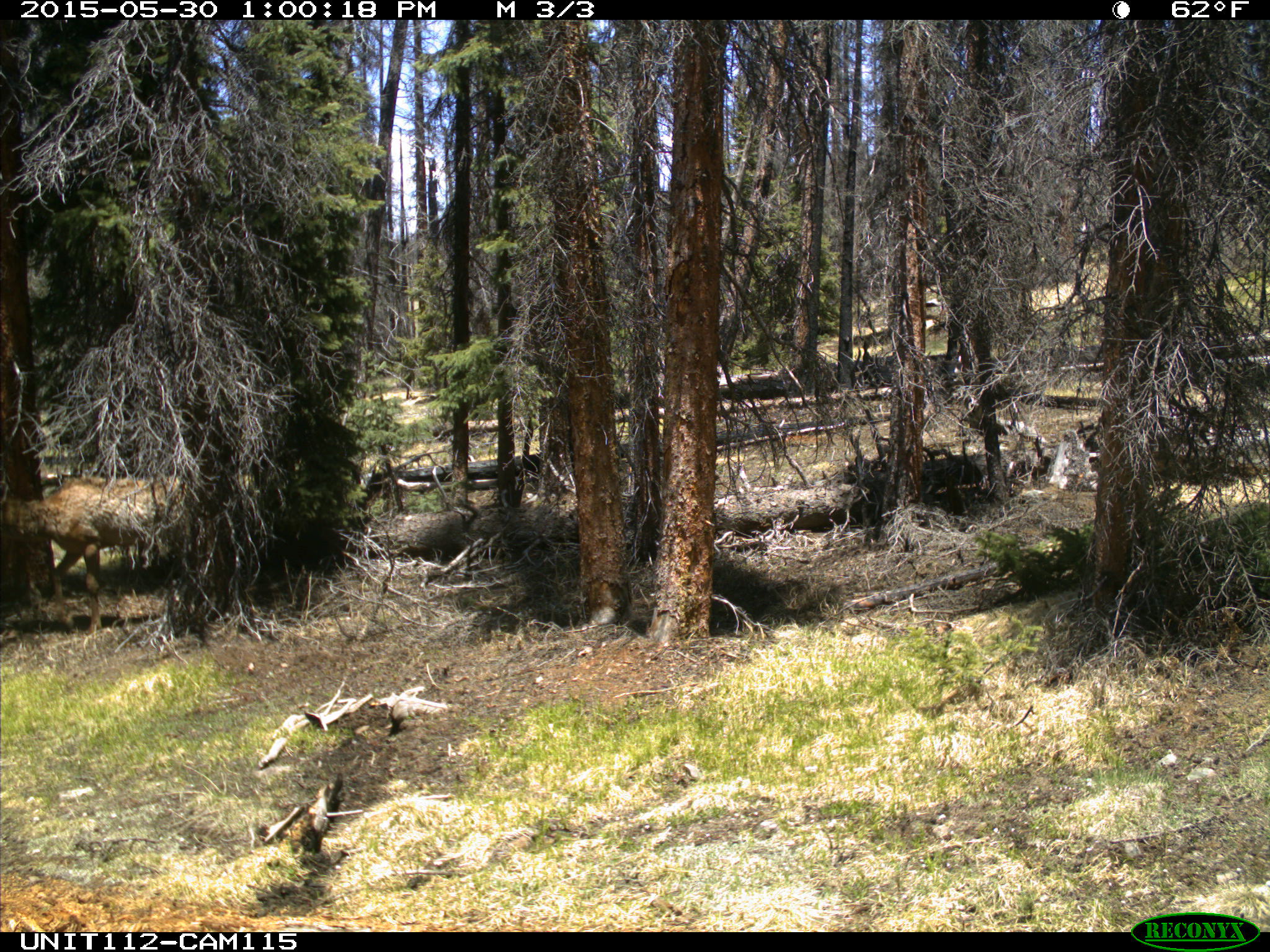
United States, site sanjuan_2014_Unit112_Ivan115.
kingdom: Animalia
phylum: Chordata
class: Mammalia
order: Artiodactyla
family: Cervidae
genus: Cervus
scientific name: Cervus elaphus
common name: red deer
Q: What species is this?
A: Cervus elaphus (red deer).